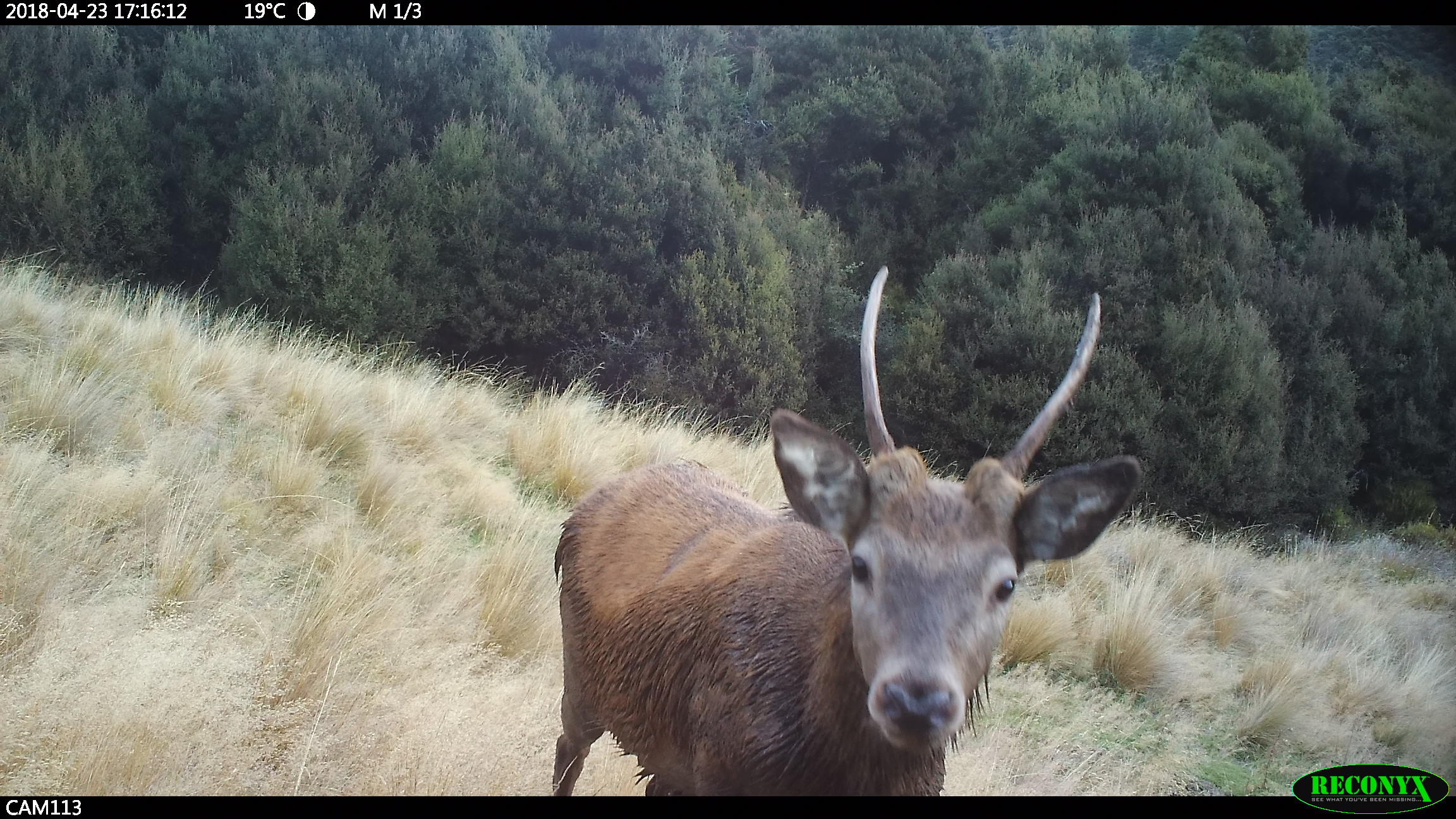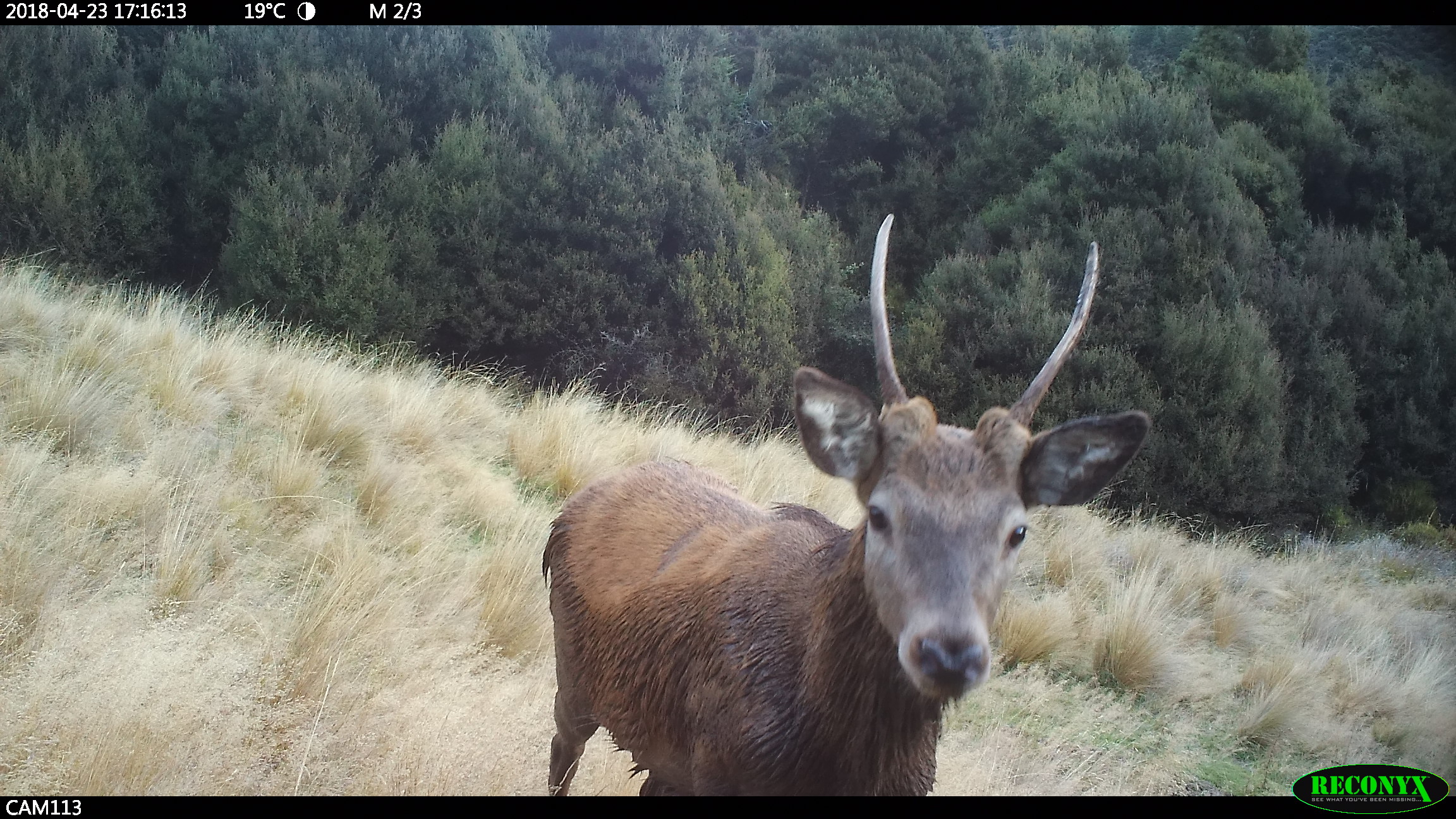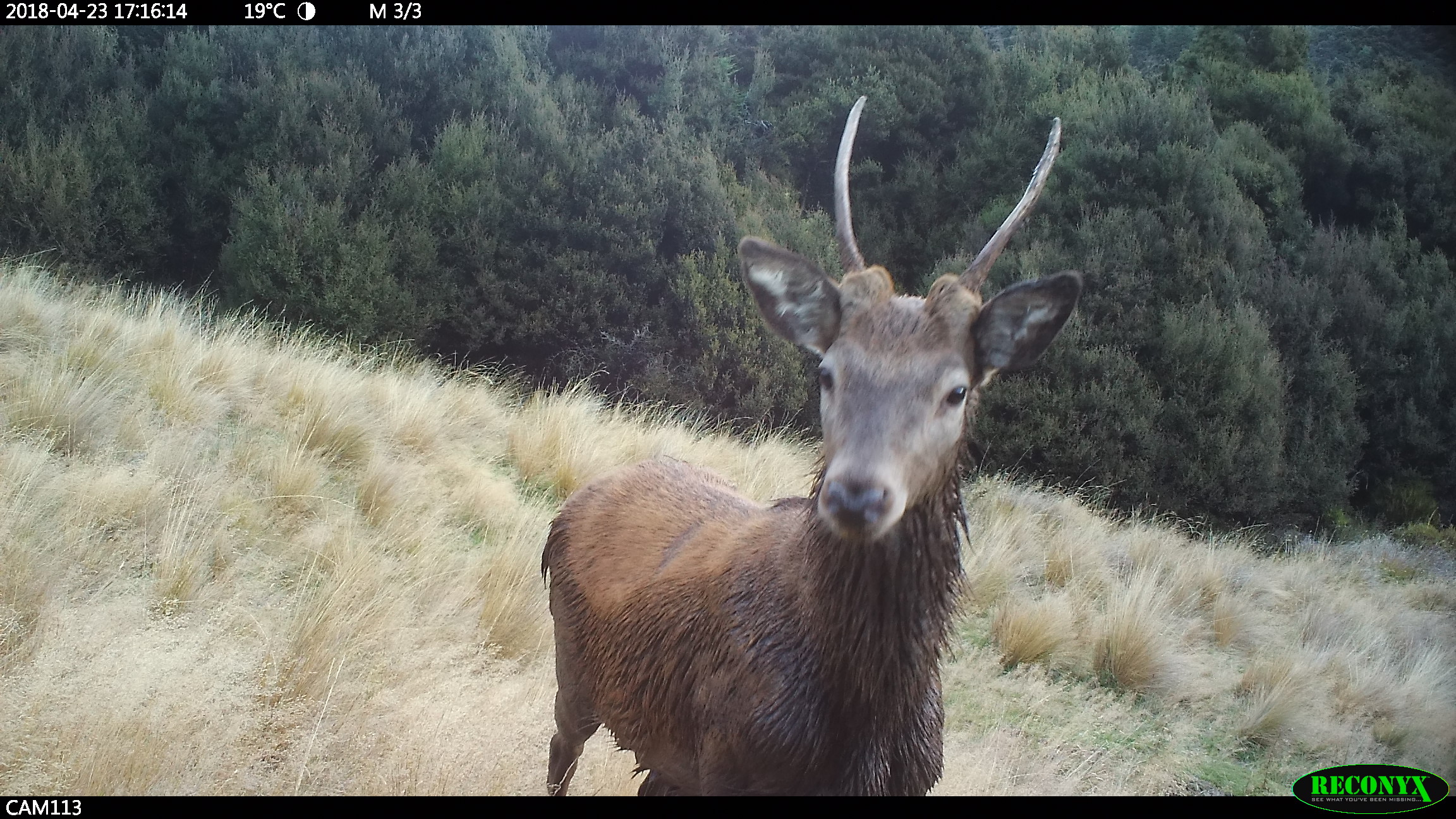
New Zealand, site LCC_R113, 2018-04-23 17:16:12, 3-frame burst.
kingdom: Animalia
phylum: Chordata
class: Mammalia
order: Artiodactyla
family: Cervidae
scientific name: Cervidae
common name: deer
Deer (Cervidae).